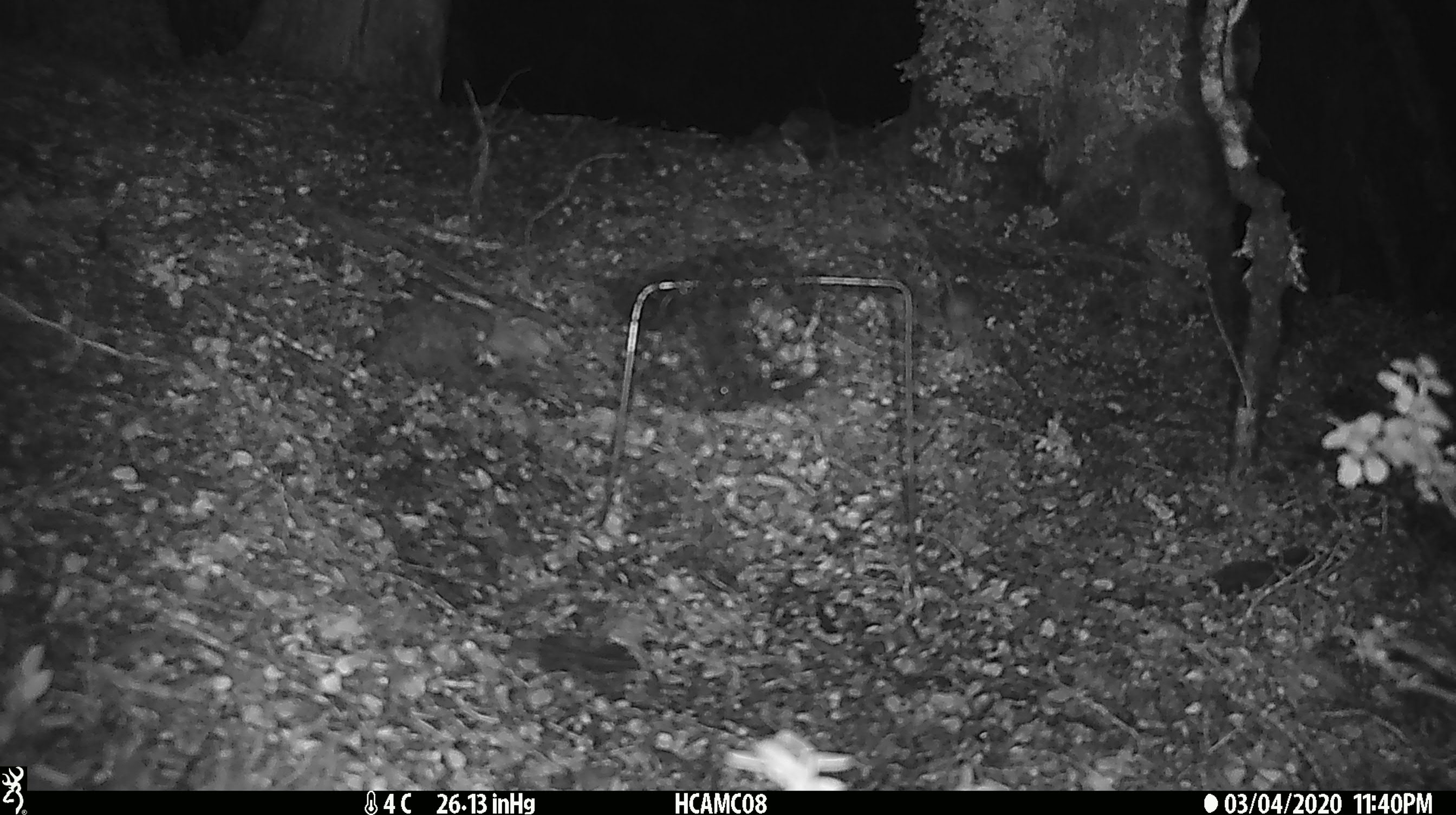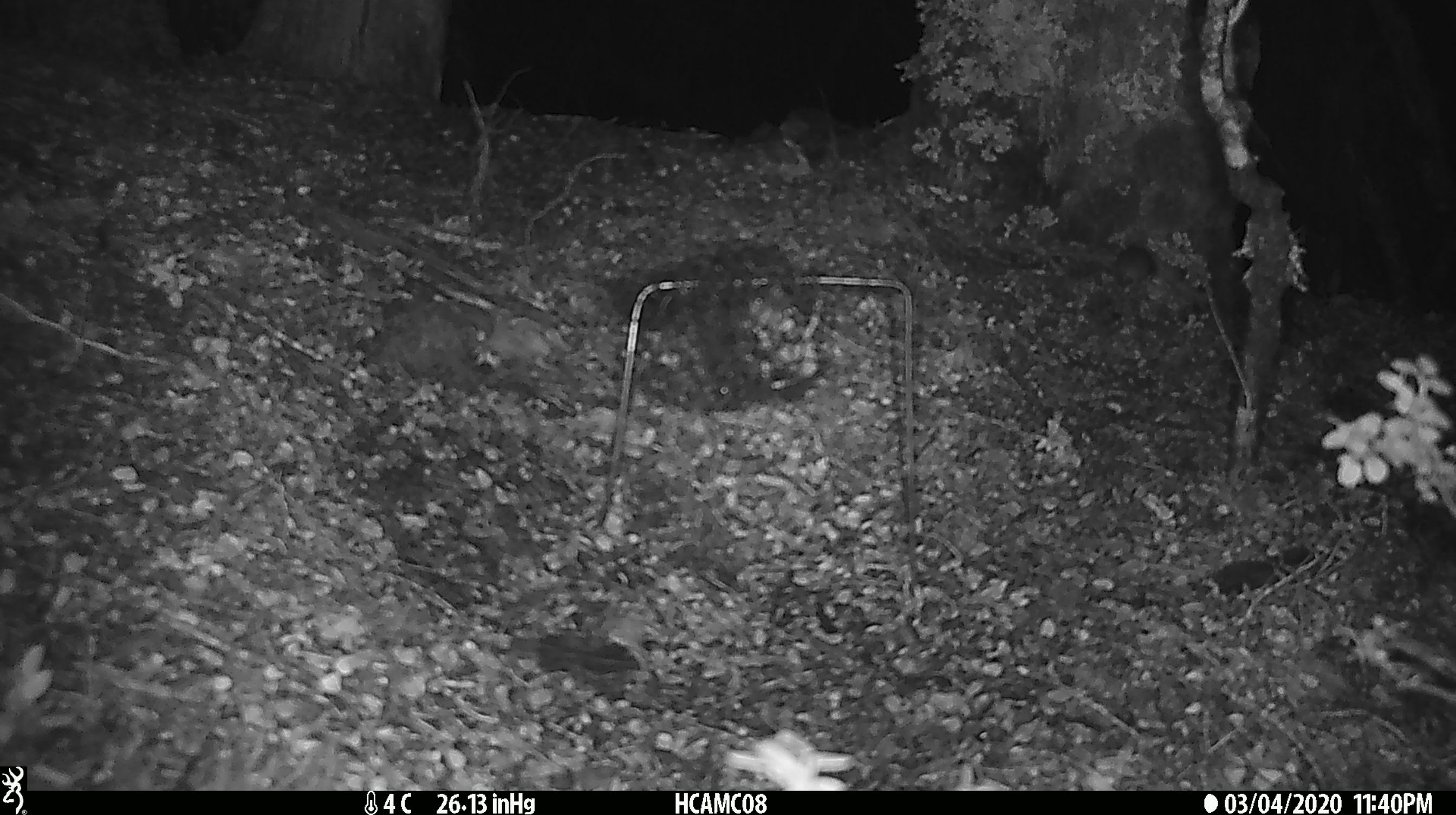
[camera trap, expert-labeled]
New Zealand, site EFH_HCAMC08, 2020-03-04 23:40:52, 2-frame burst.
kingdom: Animalia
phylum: Chordata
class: Mammalia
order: Rodentia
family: Muridae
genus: Mus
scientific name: Mus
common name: mouse